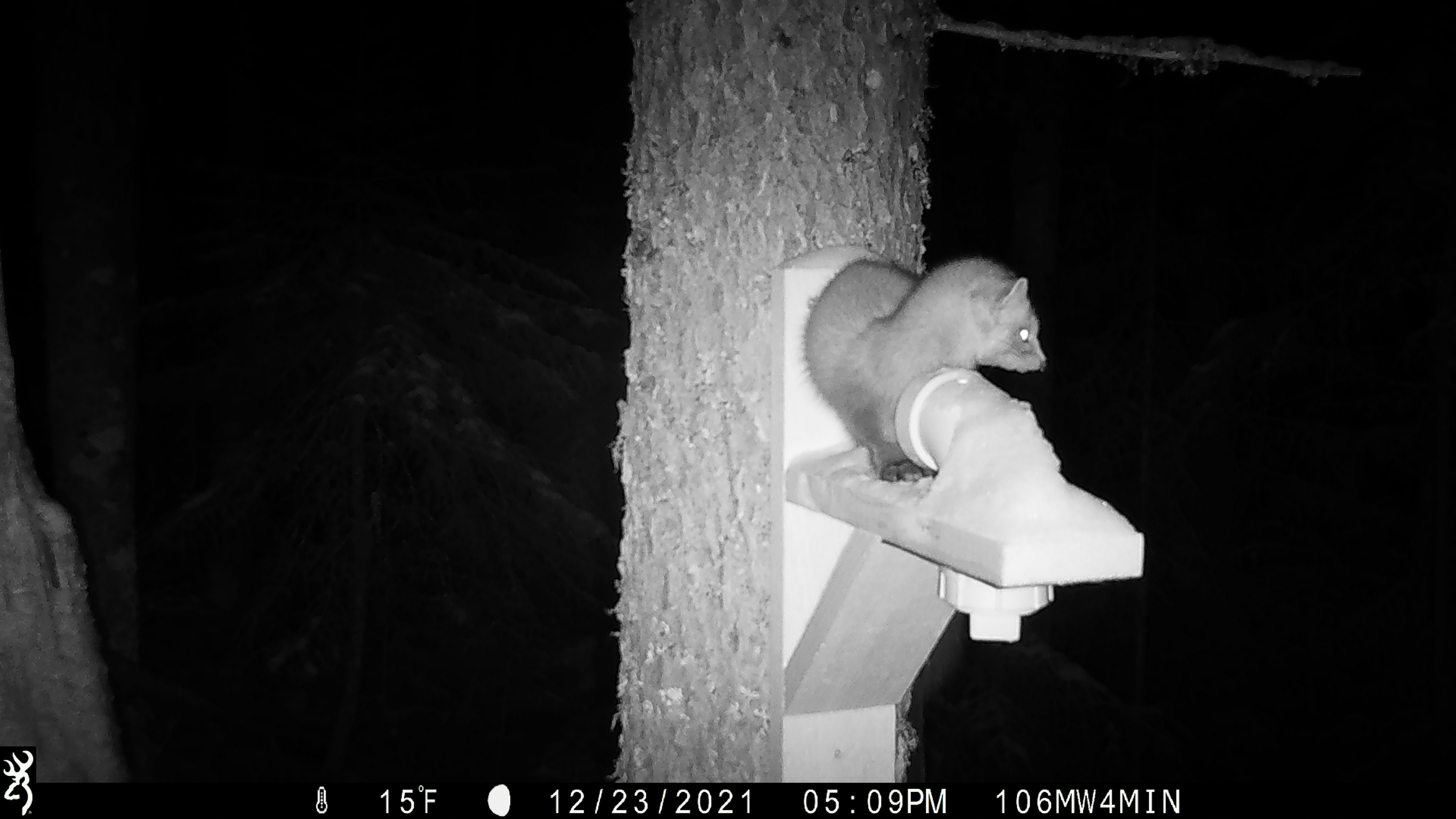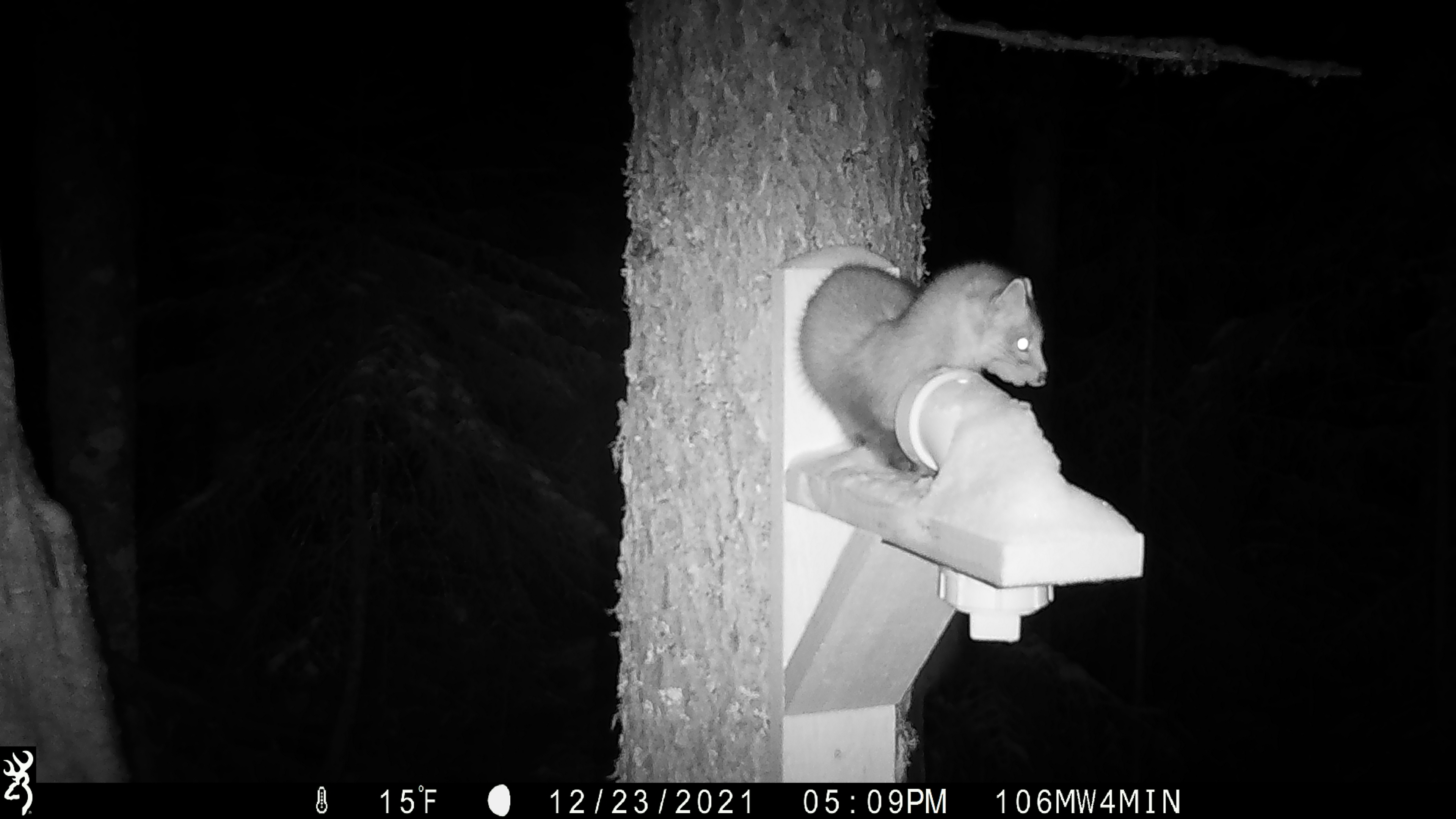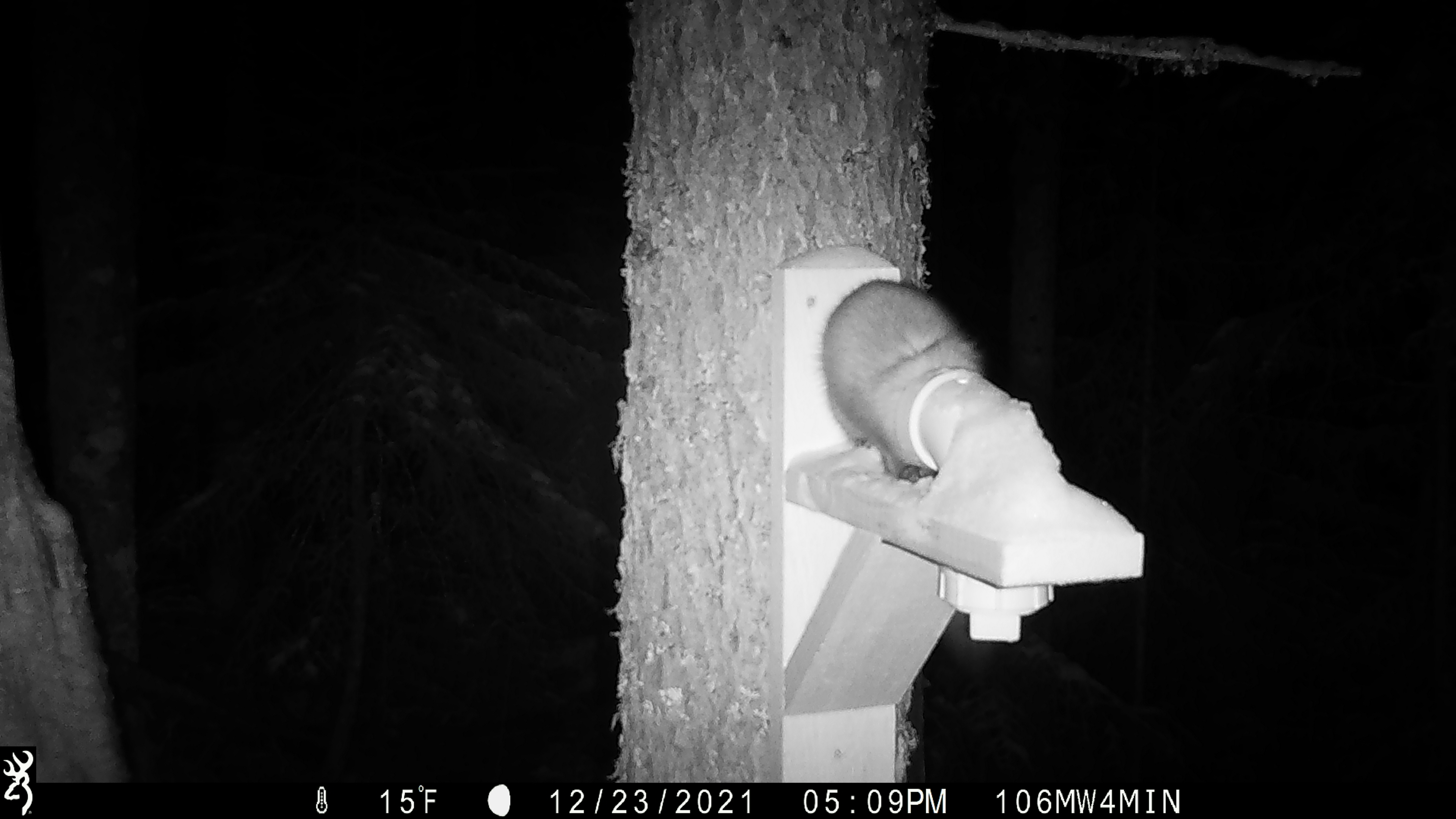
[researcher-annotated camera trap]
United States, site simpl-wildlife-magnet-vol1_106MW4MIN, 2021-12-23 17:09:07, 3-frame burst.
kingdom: Animalia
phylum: Chordata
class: Mammalia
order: Carnivora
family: Mustelidae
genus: Martes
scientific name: Martes americana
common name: american marten